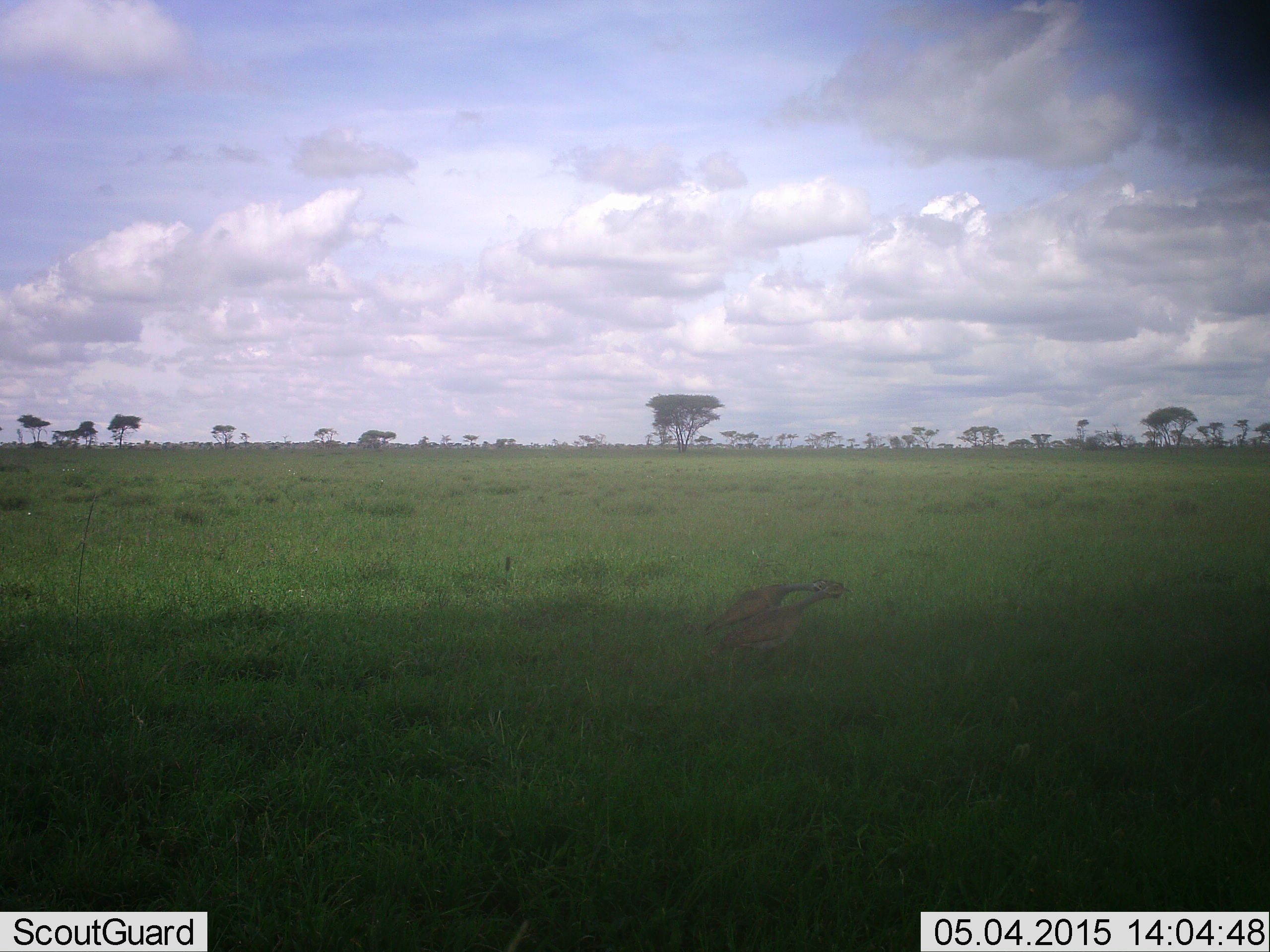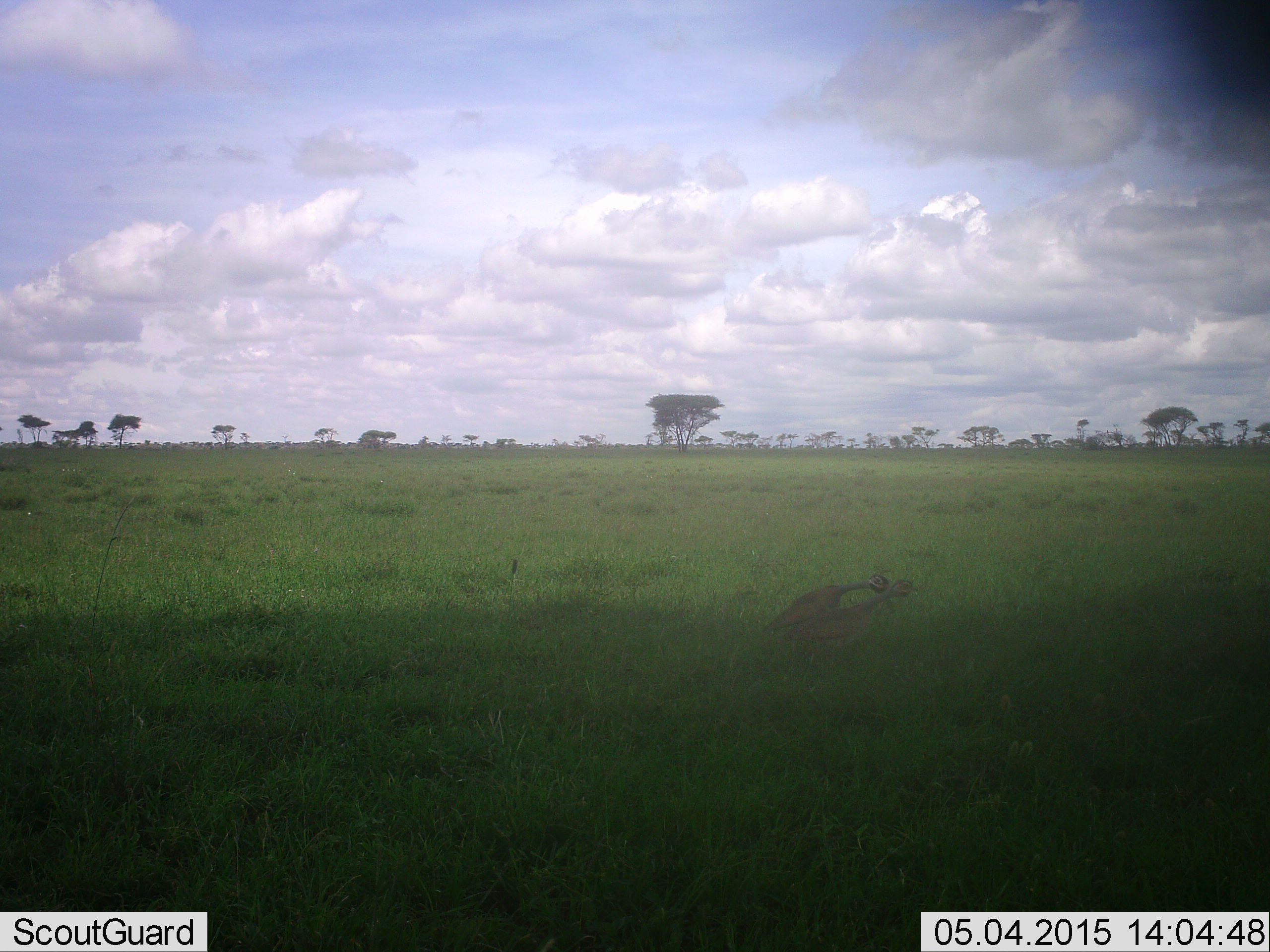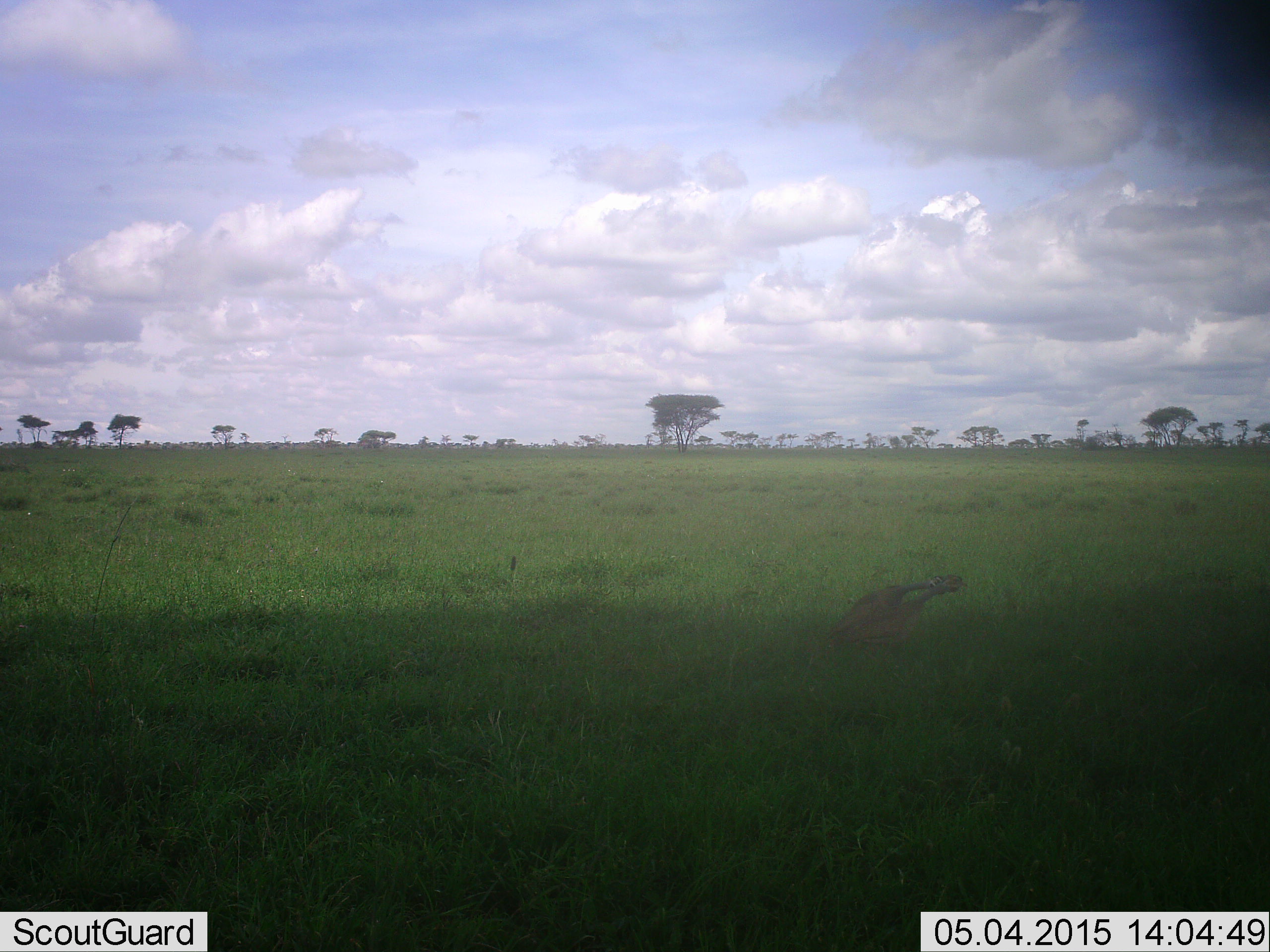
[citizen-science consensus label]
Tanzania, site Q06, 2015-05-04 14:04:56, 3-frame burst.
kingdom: Animalia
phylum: Chordata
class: Aves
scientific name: Aves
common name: bird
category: otherbird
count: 2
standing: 20%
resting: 0%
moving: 90%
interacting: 30%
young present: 0%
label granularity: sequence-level